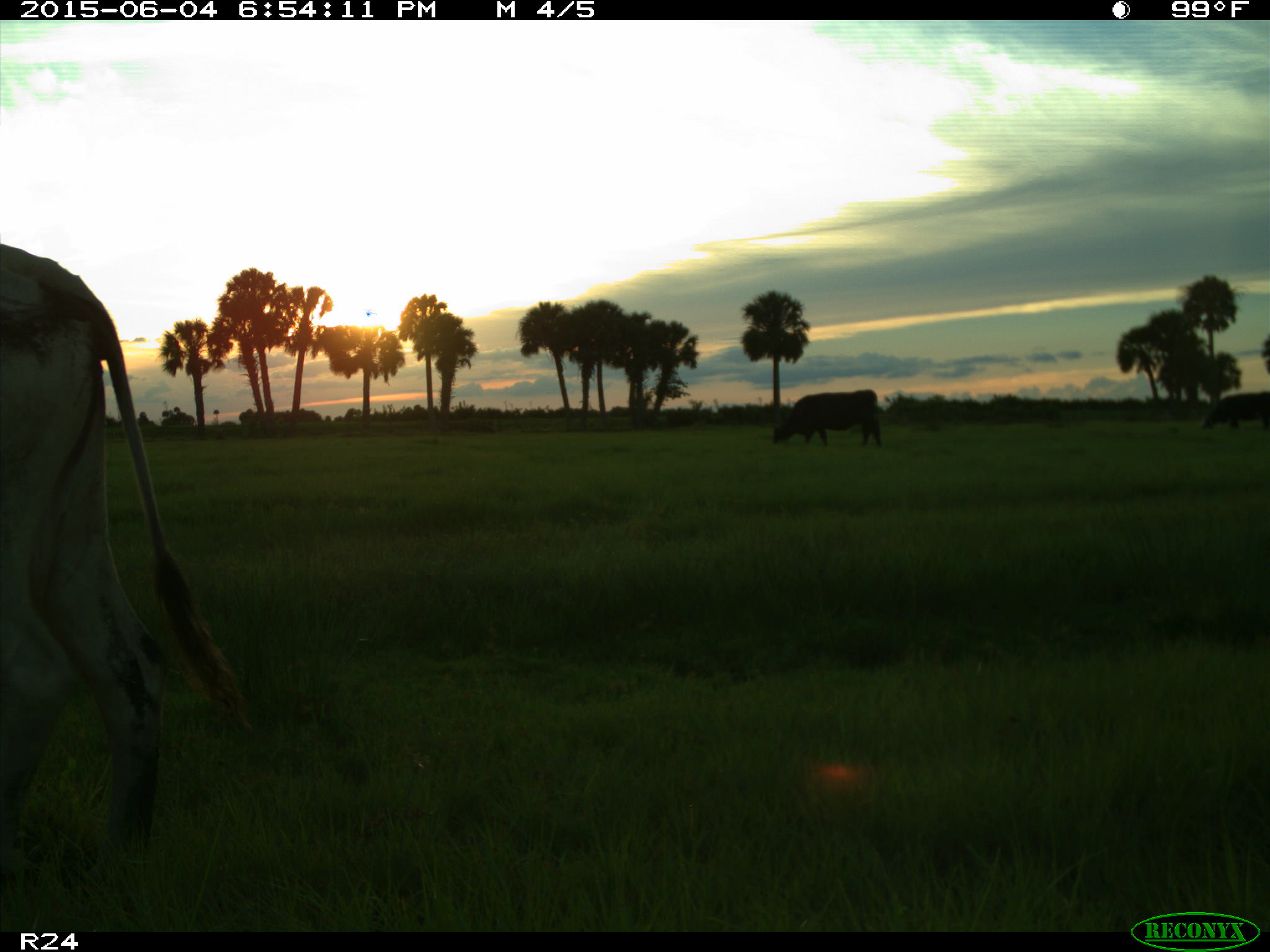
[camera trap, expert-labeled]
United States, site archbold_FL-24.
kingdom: Animalia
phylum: Chordata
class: Mammalia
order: Artiodactyla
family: Bovidae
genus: Bos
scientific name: Bos taurus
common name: domestic cow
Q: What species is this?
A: Bos taurus (domestic cow).